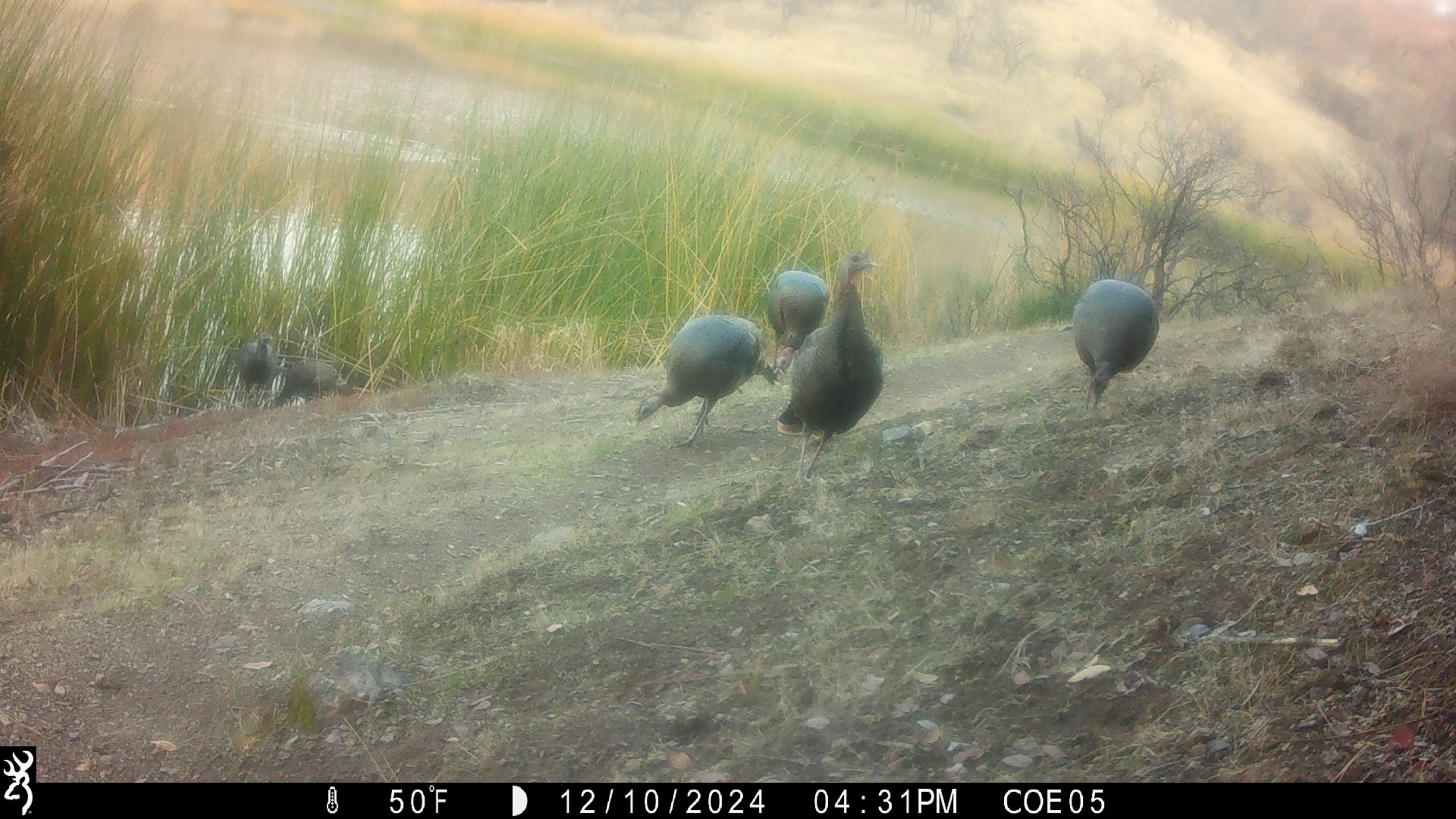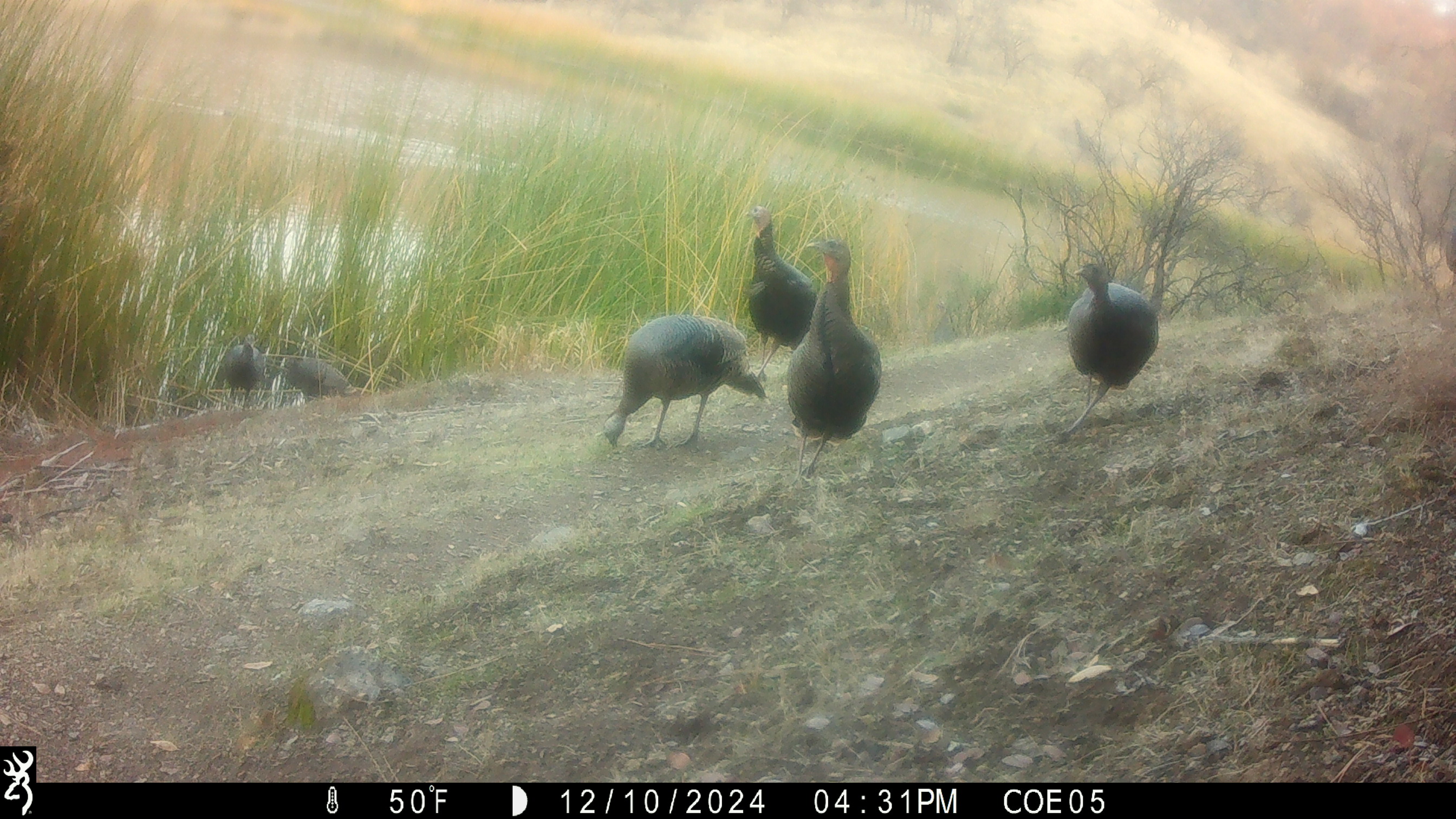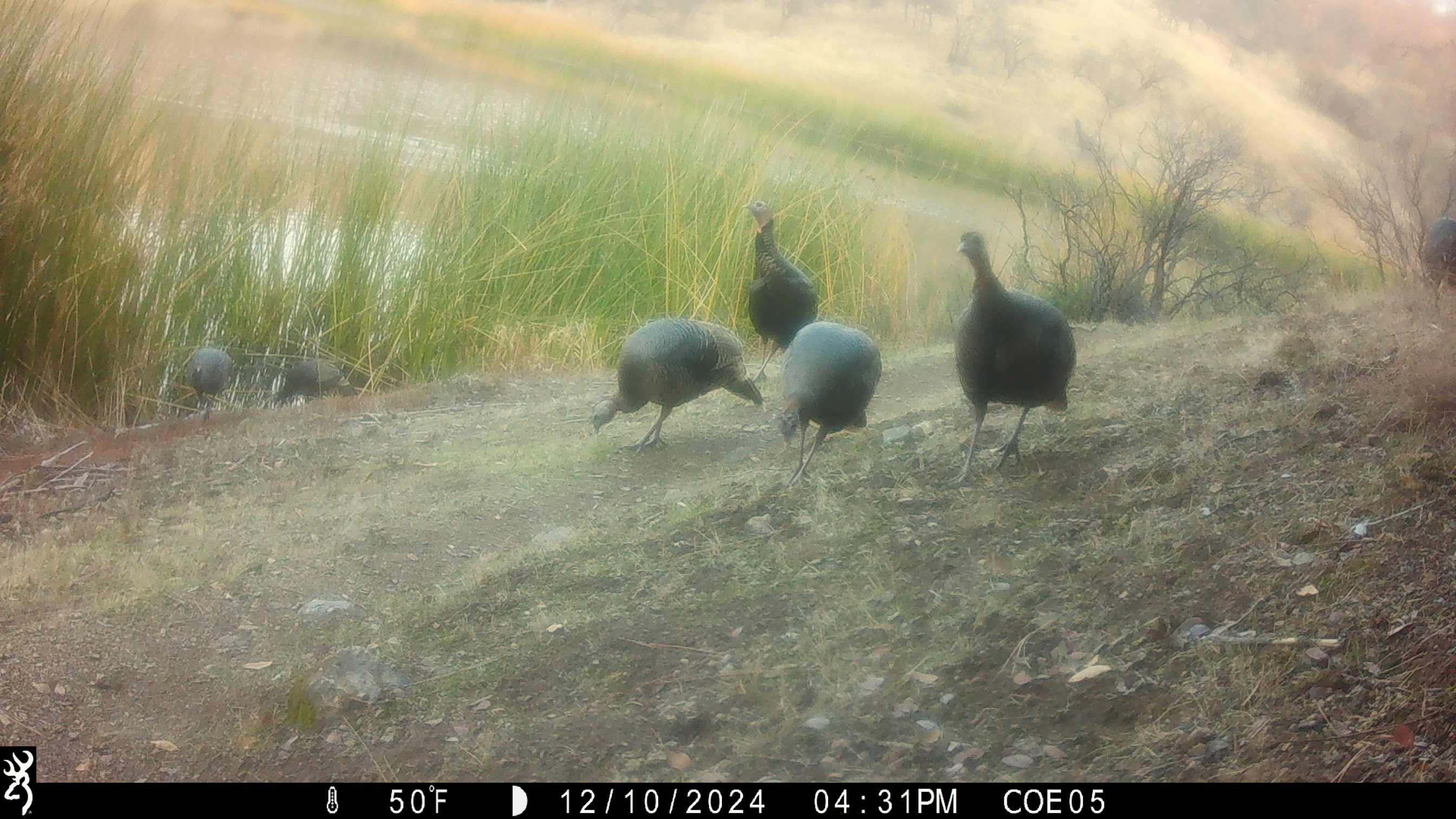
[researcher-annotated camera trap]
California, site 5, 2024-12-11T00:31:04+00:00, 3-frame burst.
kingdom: Animalia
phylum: Chordata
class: Aves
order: Galliformes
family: Phasianidae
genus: Meleagris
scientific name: Meleagris gallopavo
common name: turkey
Turkey (Meleagris gallopavo).